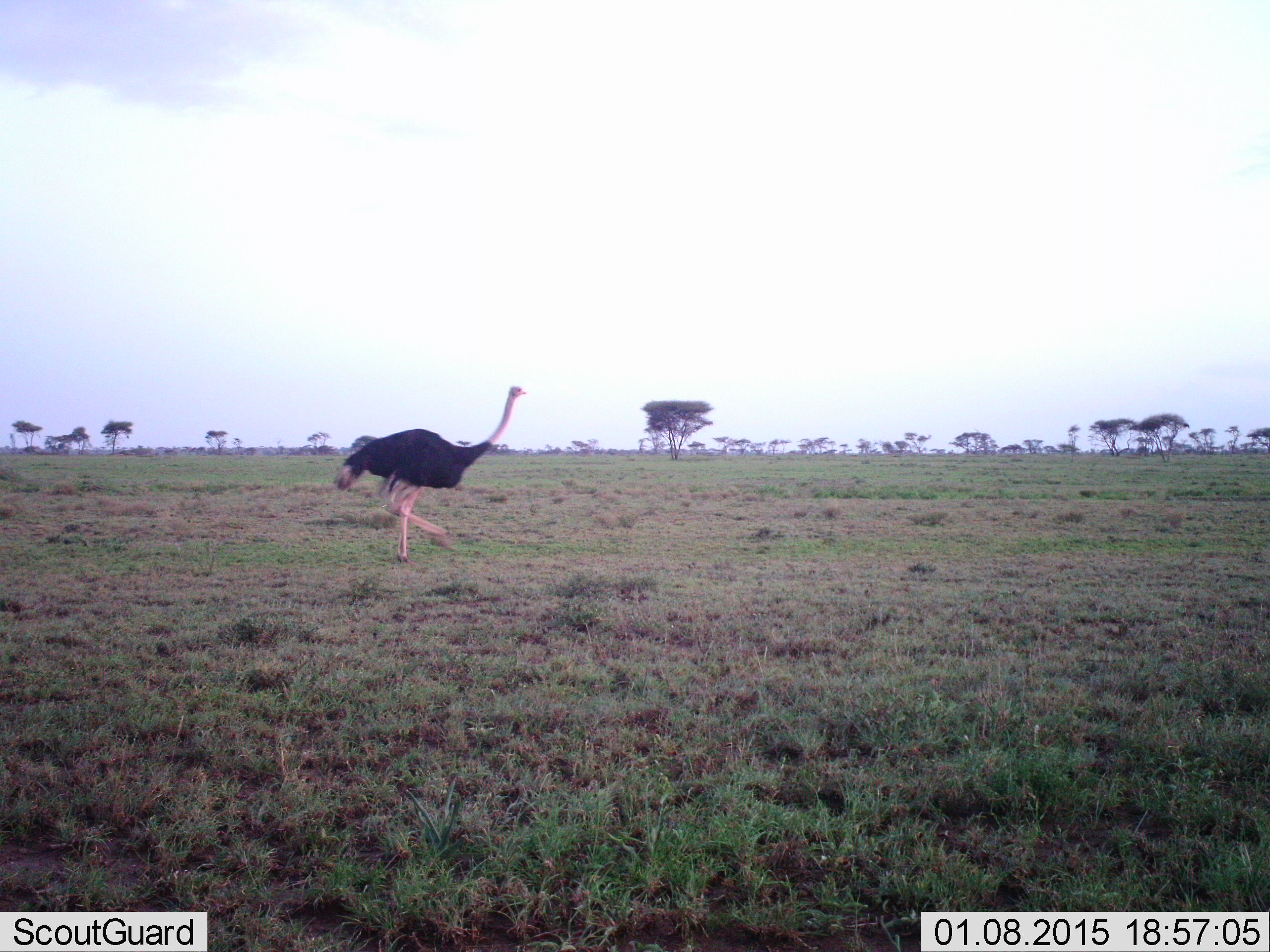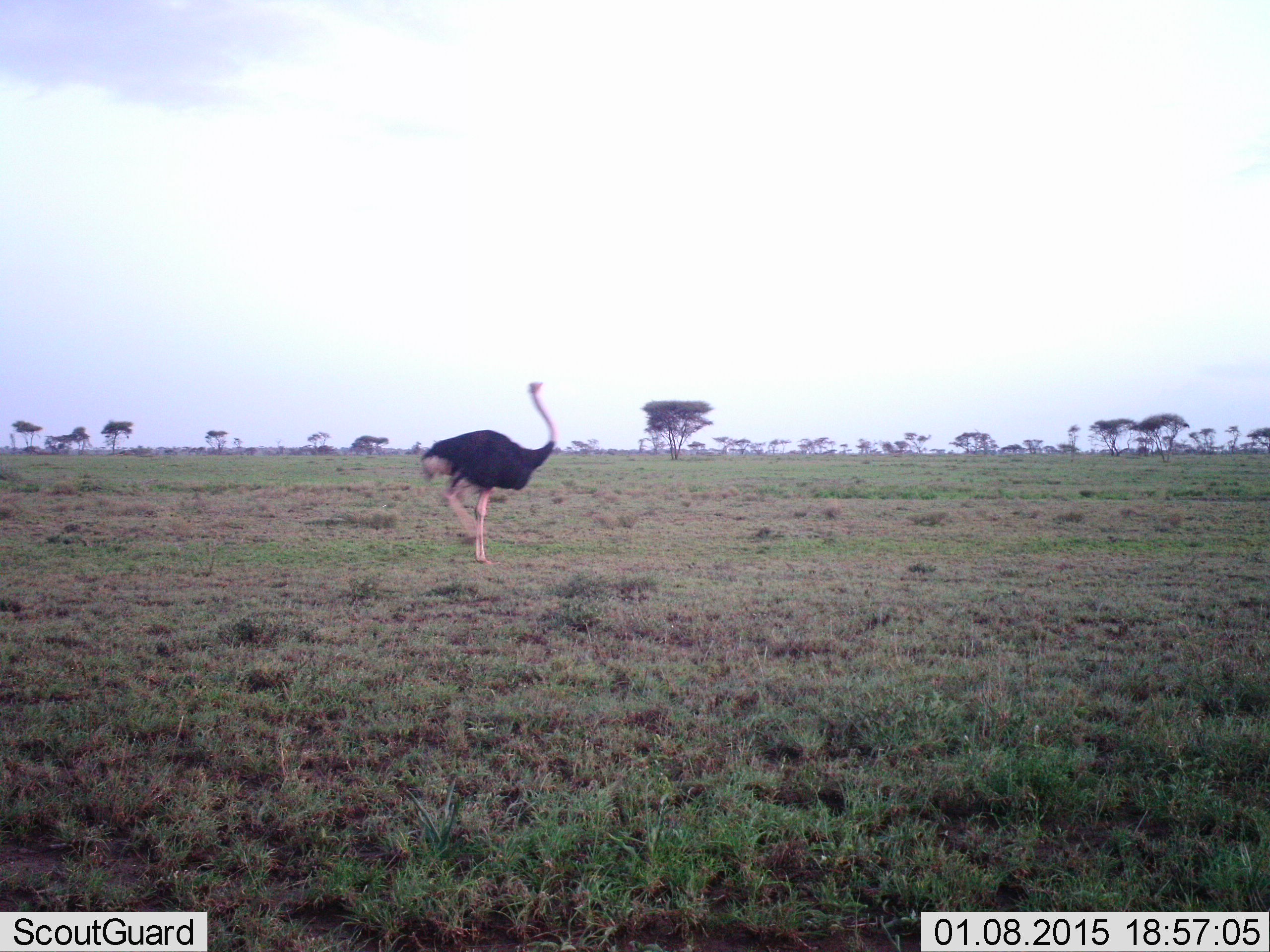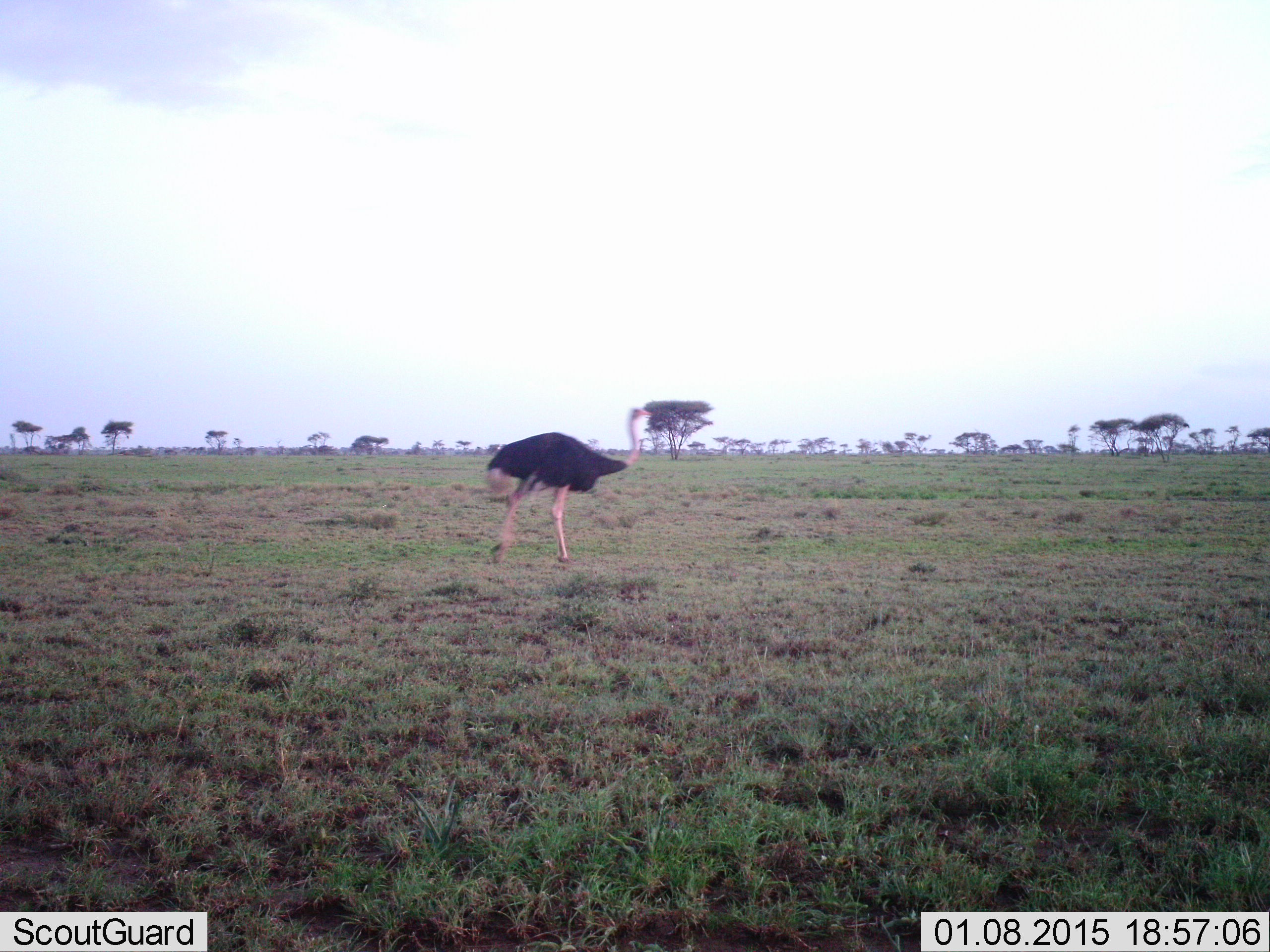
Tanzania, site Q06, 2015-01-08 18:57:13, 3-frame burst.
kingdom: Animalia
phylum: Chordata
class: Aves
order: Struthioniformes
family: Struthionidae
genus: Struthio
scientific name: Struthio camelus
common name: ostrich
Ostrich (Struthio camelus), count 1. Behavior (volunteer vote fractions): standing 10%, resting 0%, moving 100%, interacting 0%. Young present (vote fraction): 0%. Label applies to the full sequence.